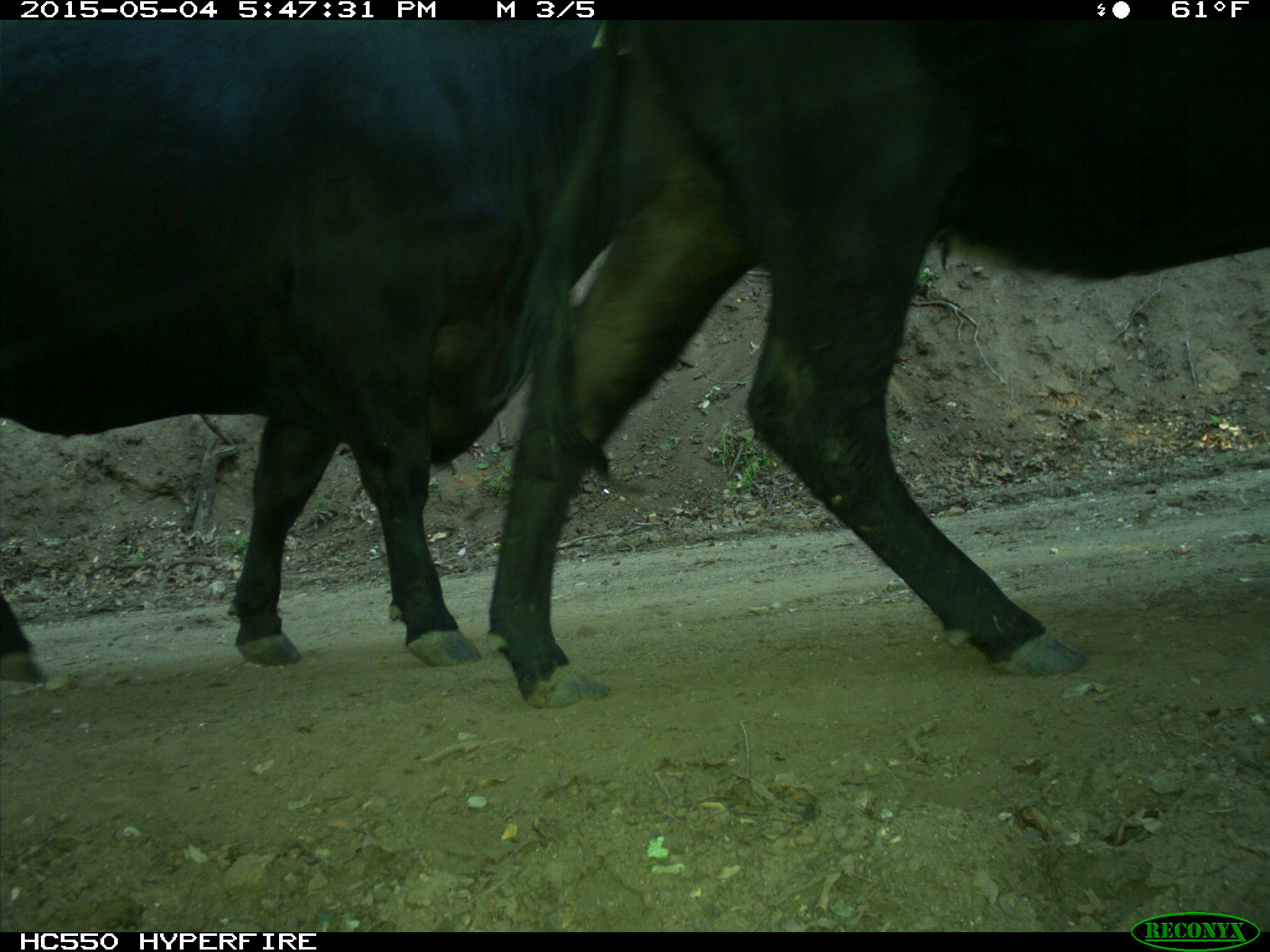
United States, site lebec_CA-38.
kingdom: Animalia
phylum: Chordata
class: Mammalia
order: Artiodactyla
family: Bovidae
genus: Bos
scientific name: Bos taurus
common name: domestic cow